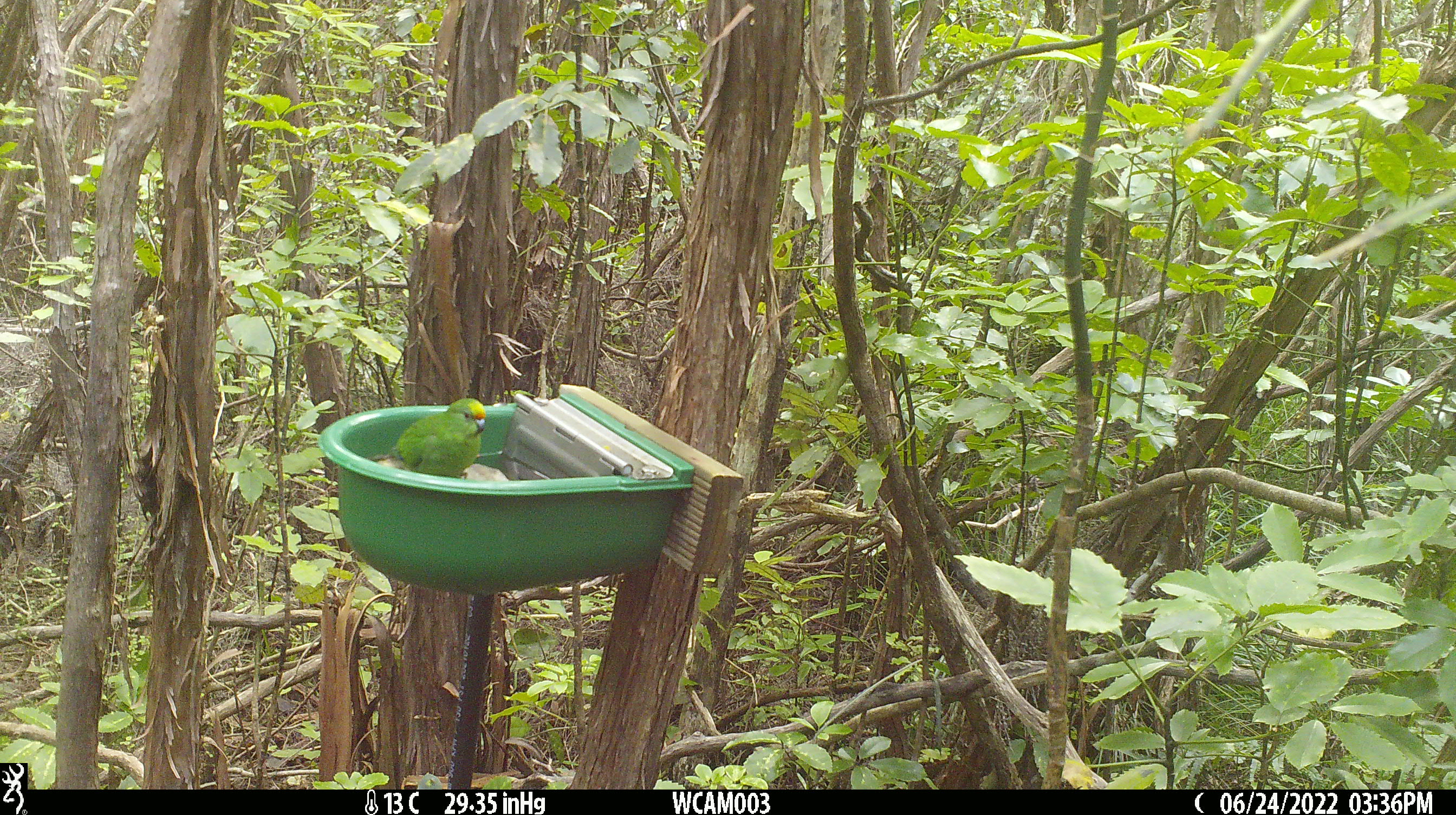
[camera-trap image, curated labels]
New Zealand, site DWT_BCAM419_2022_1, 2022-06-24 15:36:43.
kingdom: Animalia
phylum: Chordata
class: Aves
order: Psittaciformes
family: Psittaculidae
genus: Cyanoramphus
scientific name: Cyanoramphus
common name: parakeet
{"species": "parakeet (Cyanoramphus)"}